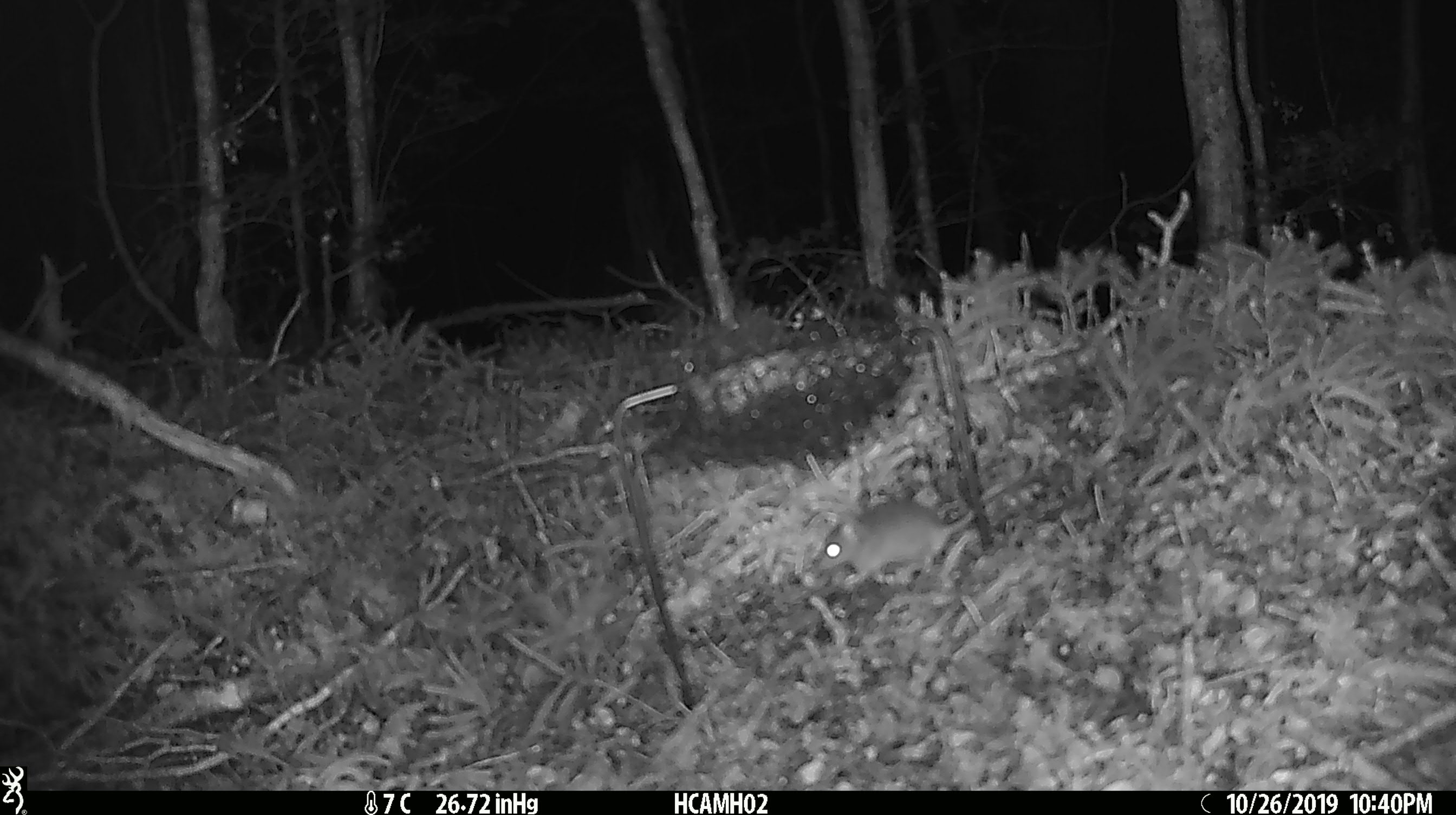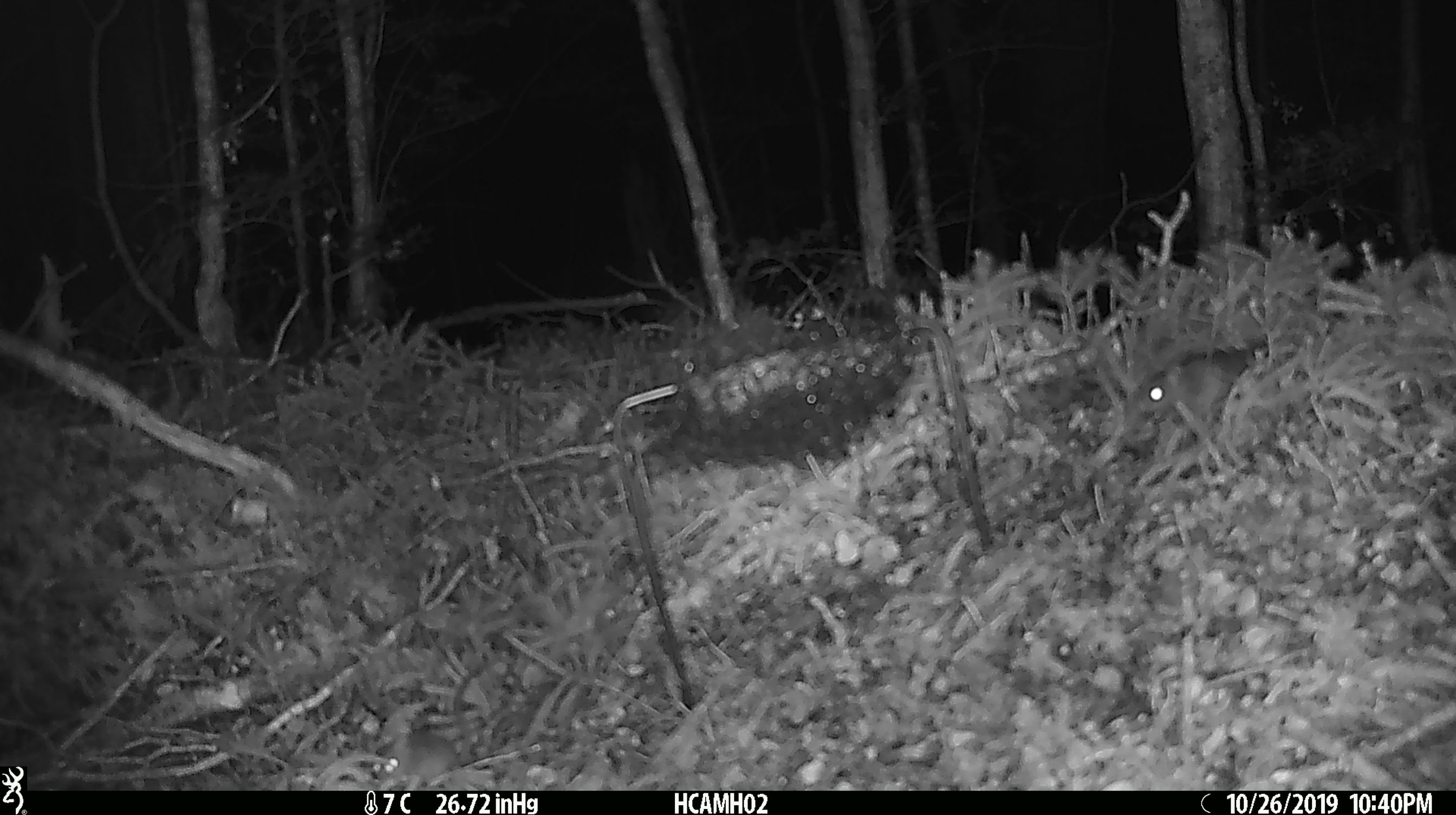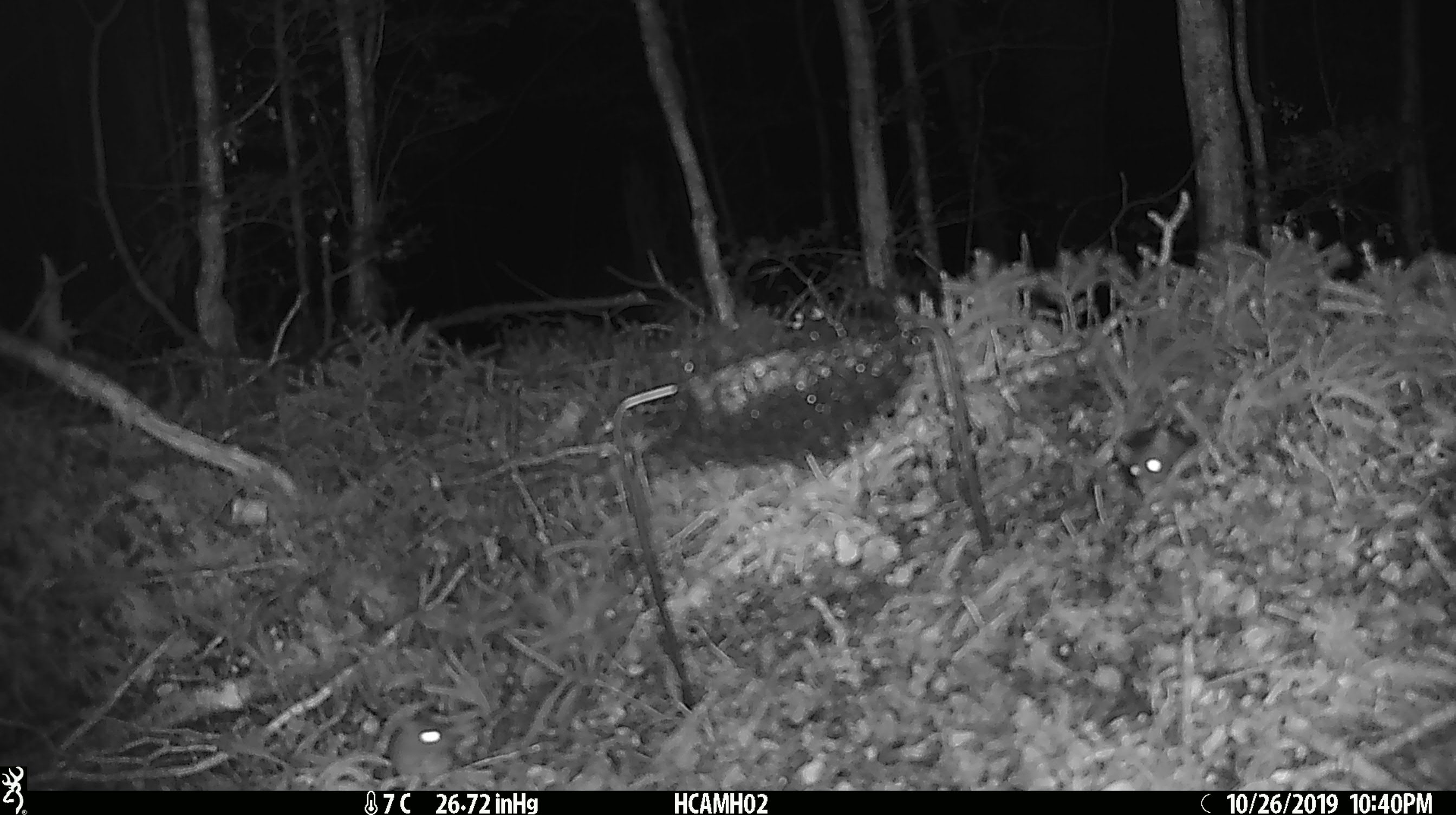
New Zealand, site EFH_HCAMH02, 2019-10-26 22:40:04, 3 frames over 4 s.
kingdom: Animalia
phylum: Chordata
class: Mammalia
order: Rodentia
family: Muridae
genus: Mus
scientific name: Mus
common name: mouse